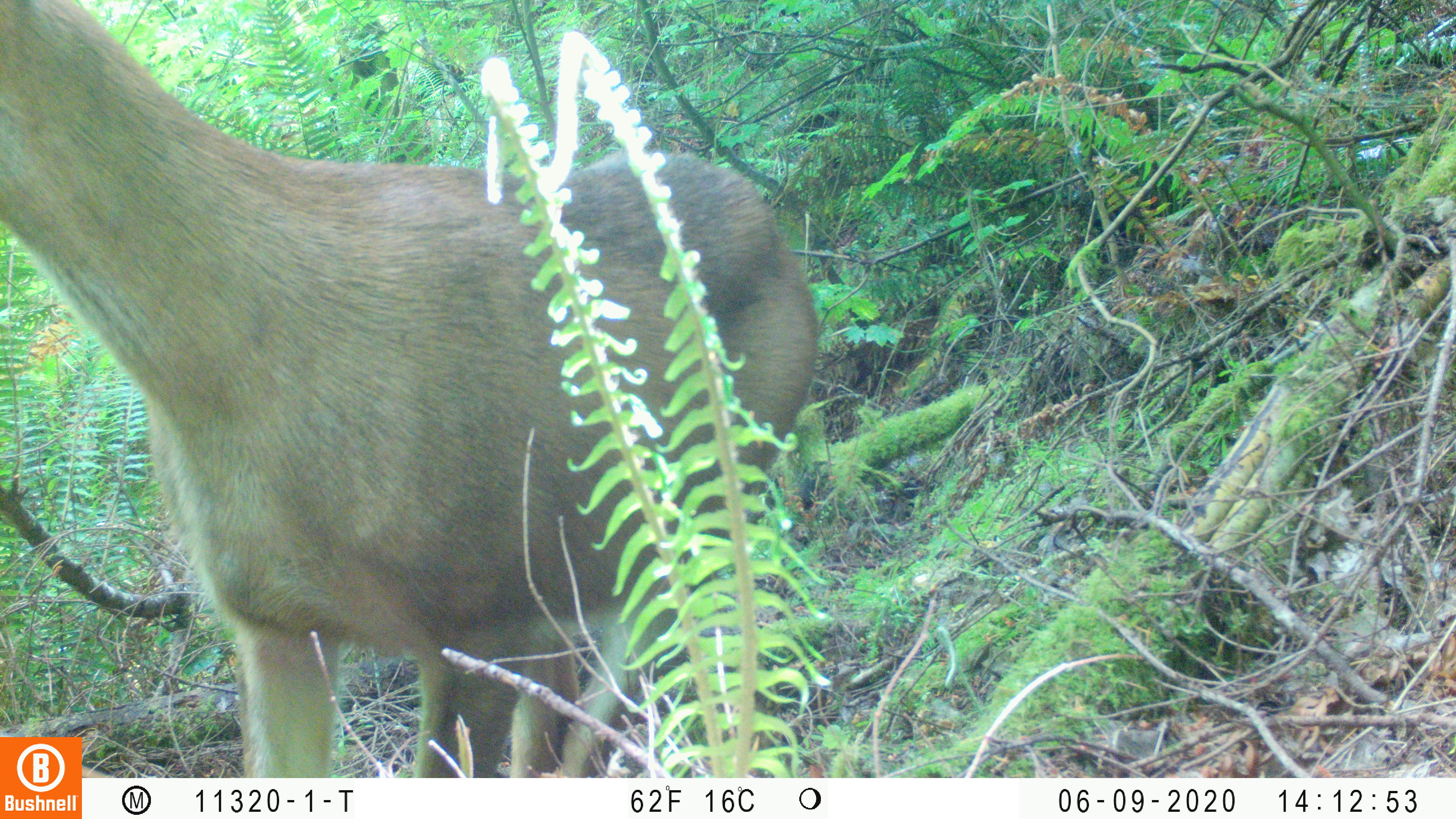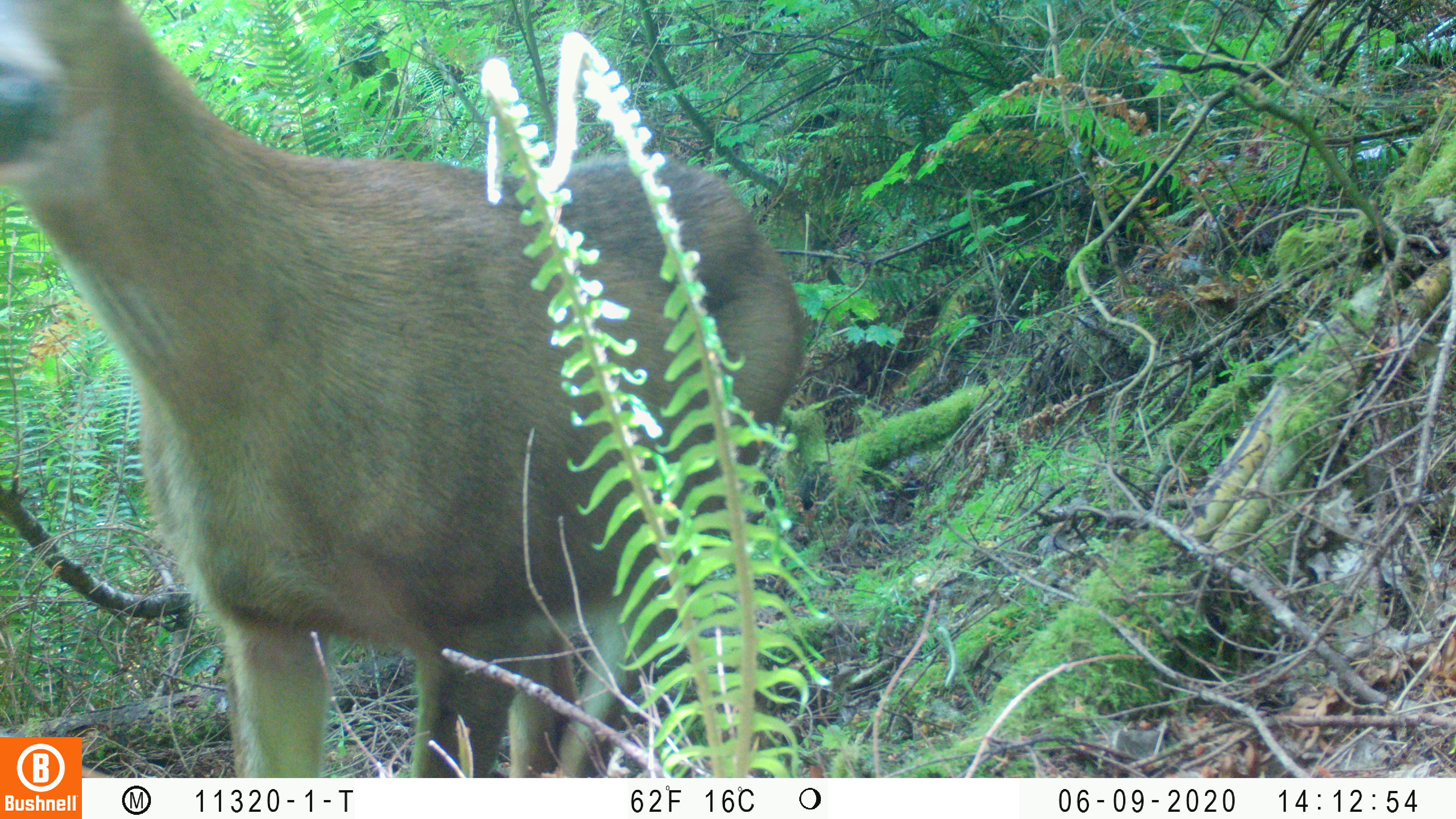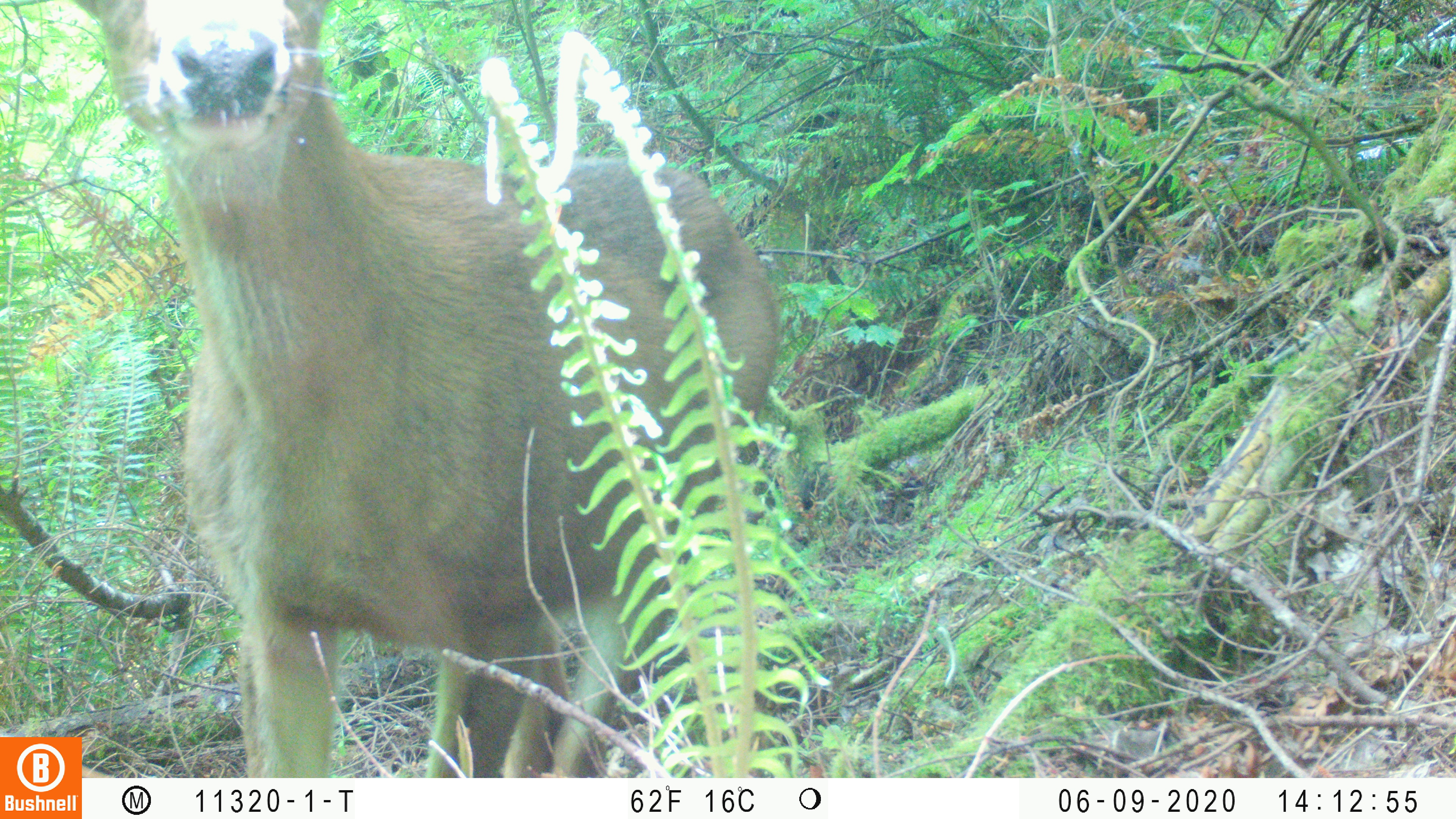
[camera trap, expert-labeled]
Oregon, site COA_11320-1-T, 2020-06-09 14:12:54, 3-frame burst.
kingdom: Animalia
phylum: Chordata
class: Mammalia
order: Carnivora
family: Ursidae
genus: Ursus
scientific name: Ursus americanus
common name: american black bear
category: black bear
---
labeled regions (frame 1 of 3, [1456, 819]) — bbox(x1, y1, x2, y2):
black bear: bbox(87, 26, 818, 774)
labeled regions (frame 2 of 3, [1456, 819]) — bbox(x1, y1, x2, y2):
black bear: bbox(0, 6, 808, 732)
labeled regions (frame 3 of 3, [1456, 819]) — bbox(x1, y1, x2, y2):
black bear: bbox(85, 0, 781, 775)